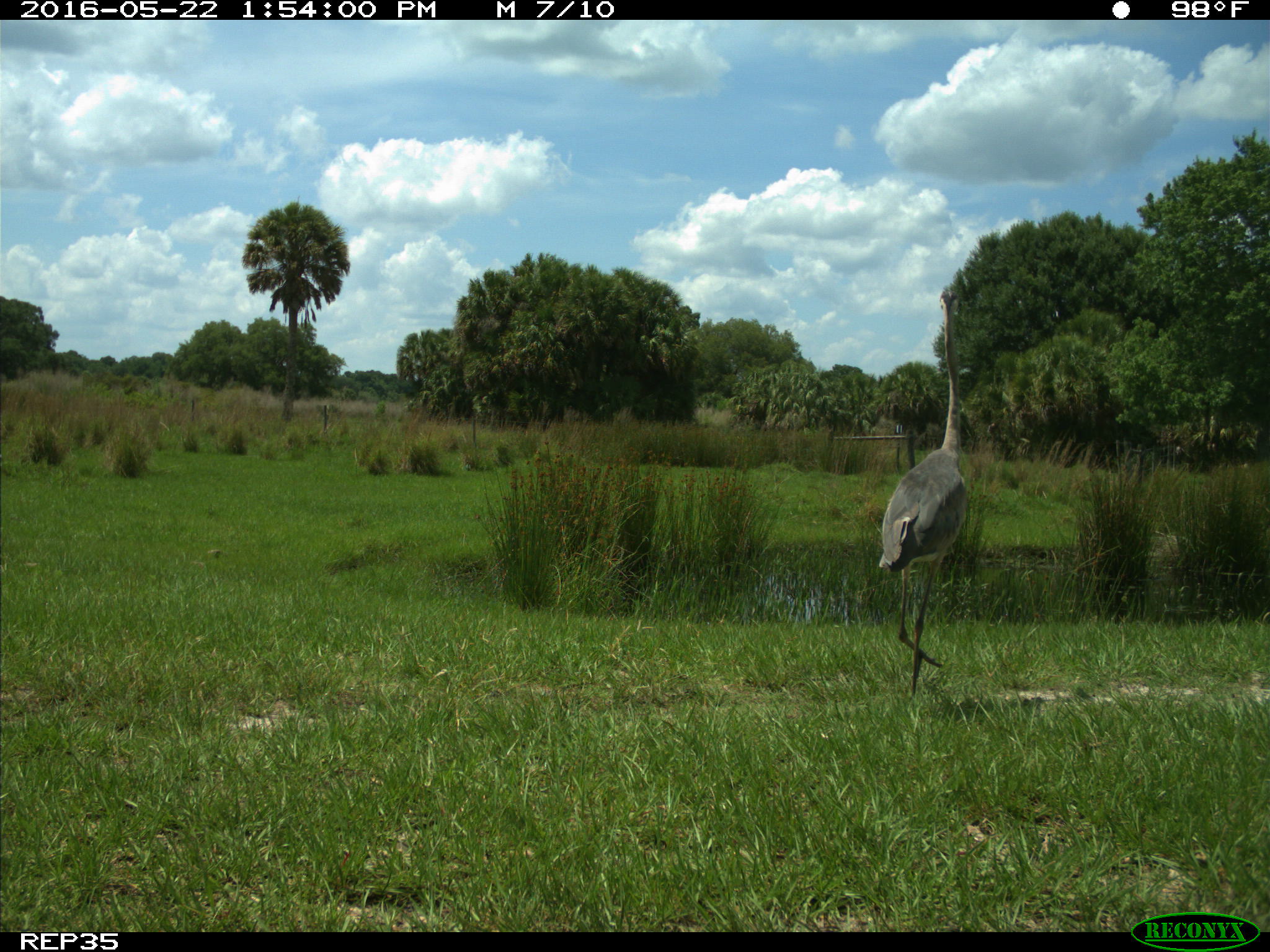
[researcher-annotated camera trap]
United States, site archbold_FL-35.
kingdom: Animalia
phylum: Chordata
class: Aves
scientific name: Aves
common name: birds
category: unidentified bird